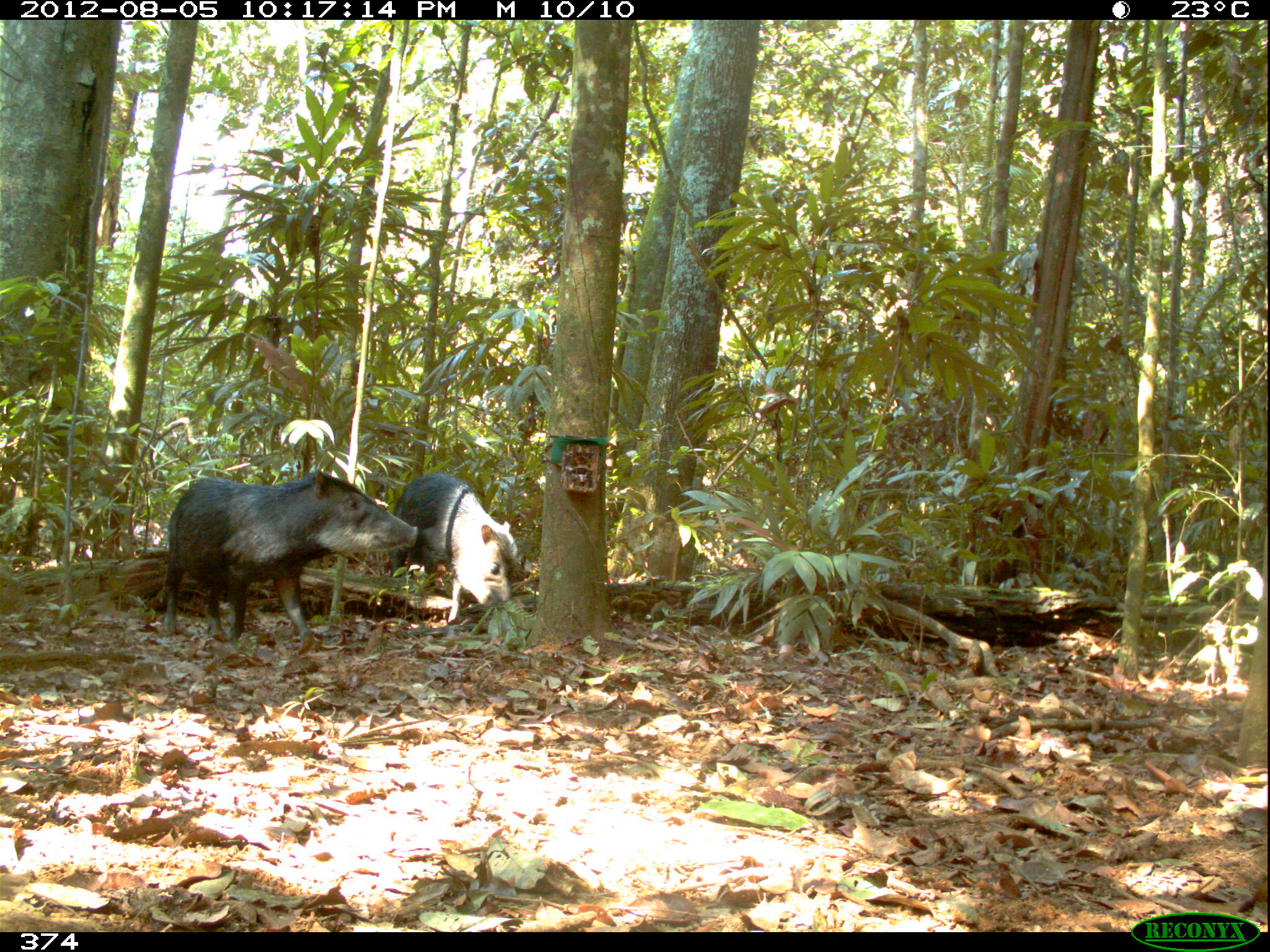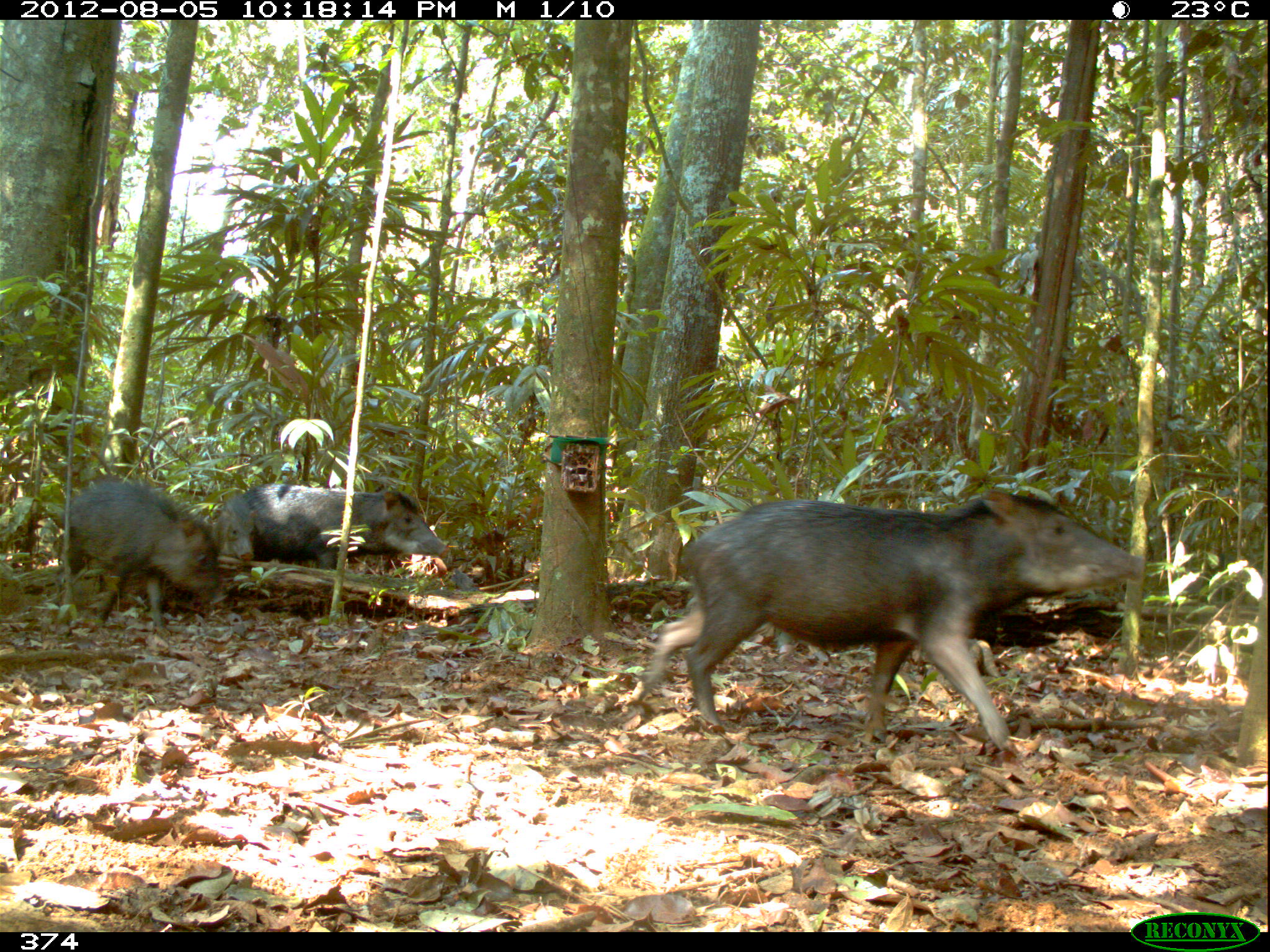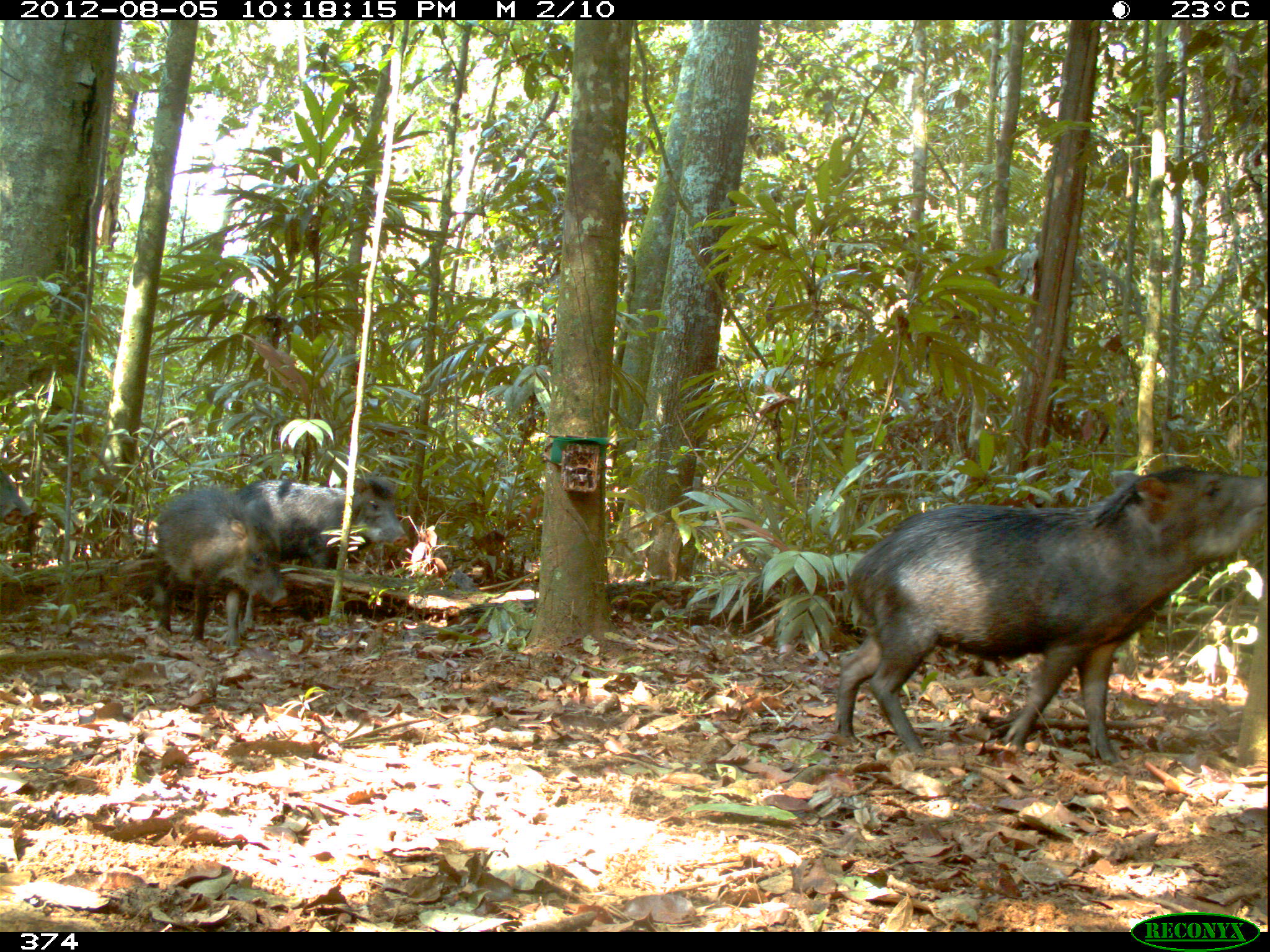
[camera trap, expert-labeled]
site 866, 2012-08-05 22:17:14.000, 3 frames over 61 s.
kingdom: Animalia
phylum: Chordata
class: Mammalia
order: Artiodactyla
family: Tayassuidae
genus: Tayassu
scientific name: Tayassu pecari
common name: white-lipped peccary